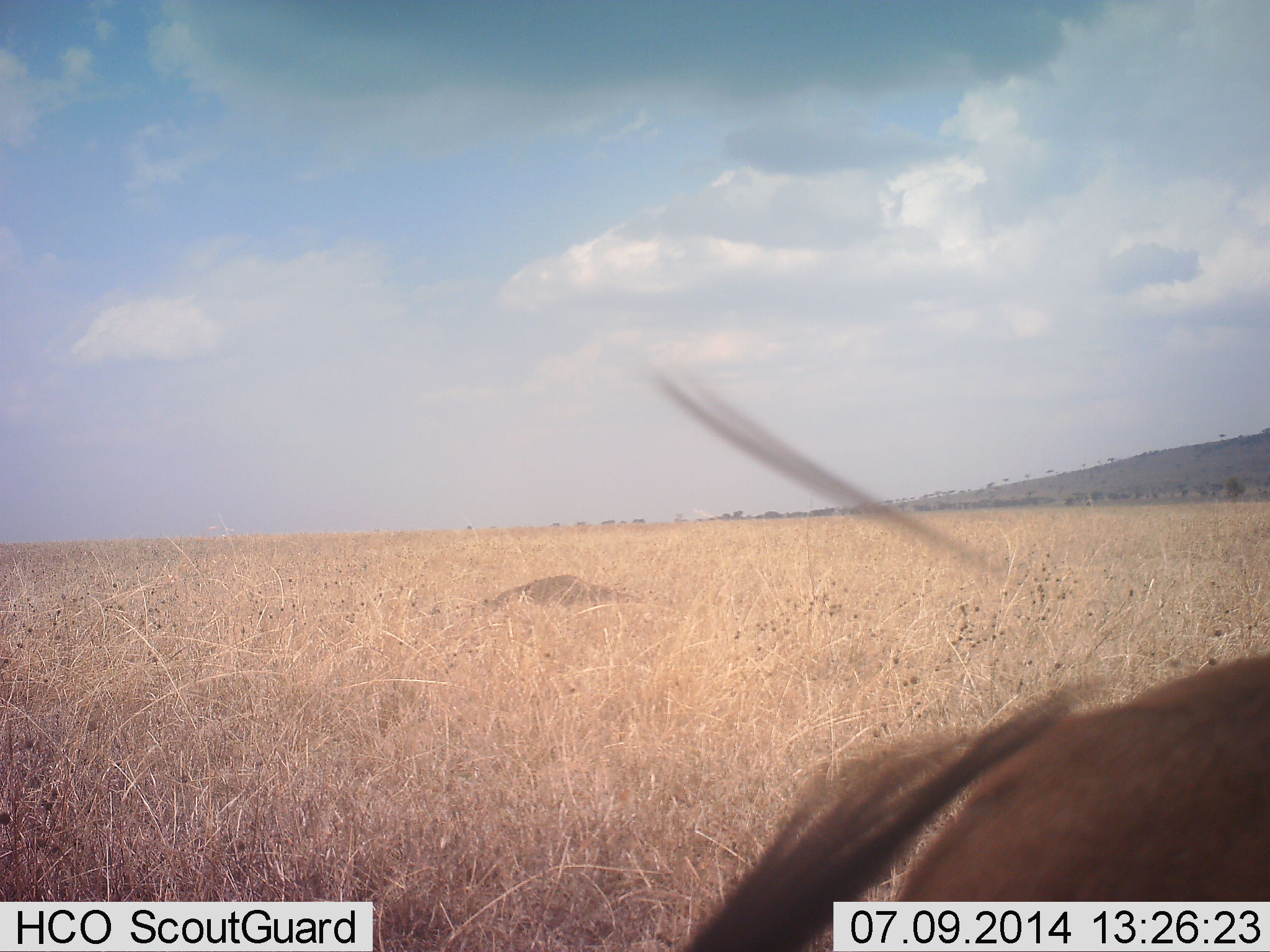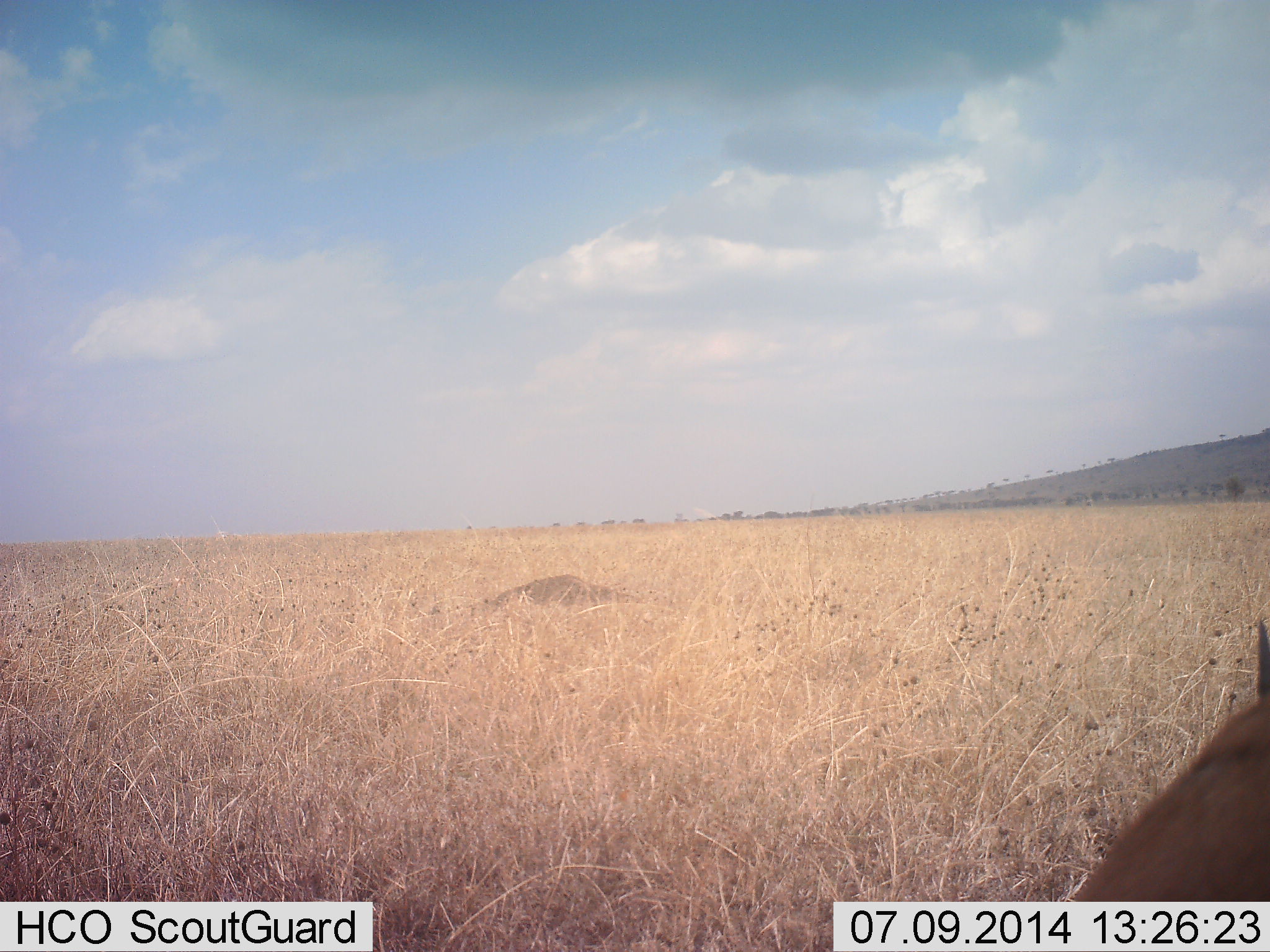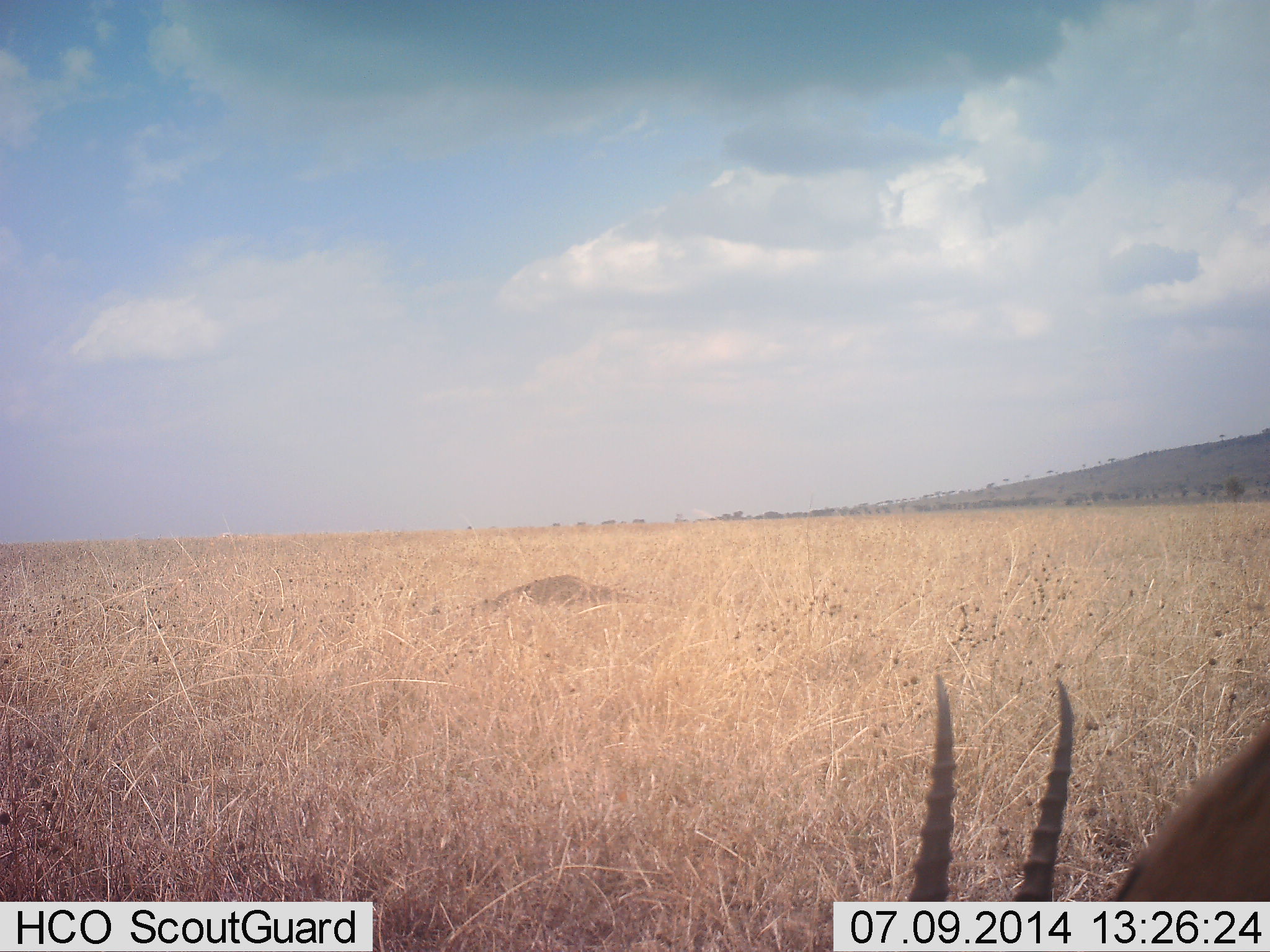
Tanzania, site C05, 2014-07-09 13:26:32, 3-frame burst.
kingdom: Animalia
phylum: Chordata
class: Mammalia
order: Artiodactyla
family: Bovidae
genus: Eudorcas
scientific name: Eudorcas thomsonii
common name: thomson's gazelle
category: gazellethomsons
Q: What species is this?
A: Gazellethomsons (thomson's gazelle) (Eudorcas thomsonii).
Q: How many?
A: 1.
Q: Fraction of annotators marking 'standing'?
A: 10%.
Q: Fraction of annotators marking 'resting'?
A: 10%.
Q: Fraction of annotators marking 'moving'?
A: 40%.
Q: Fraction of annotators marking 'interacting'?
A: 0%.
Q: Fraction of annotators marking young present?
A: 0%.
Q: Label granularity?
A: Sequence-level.